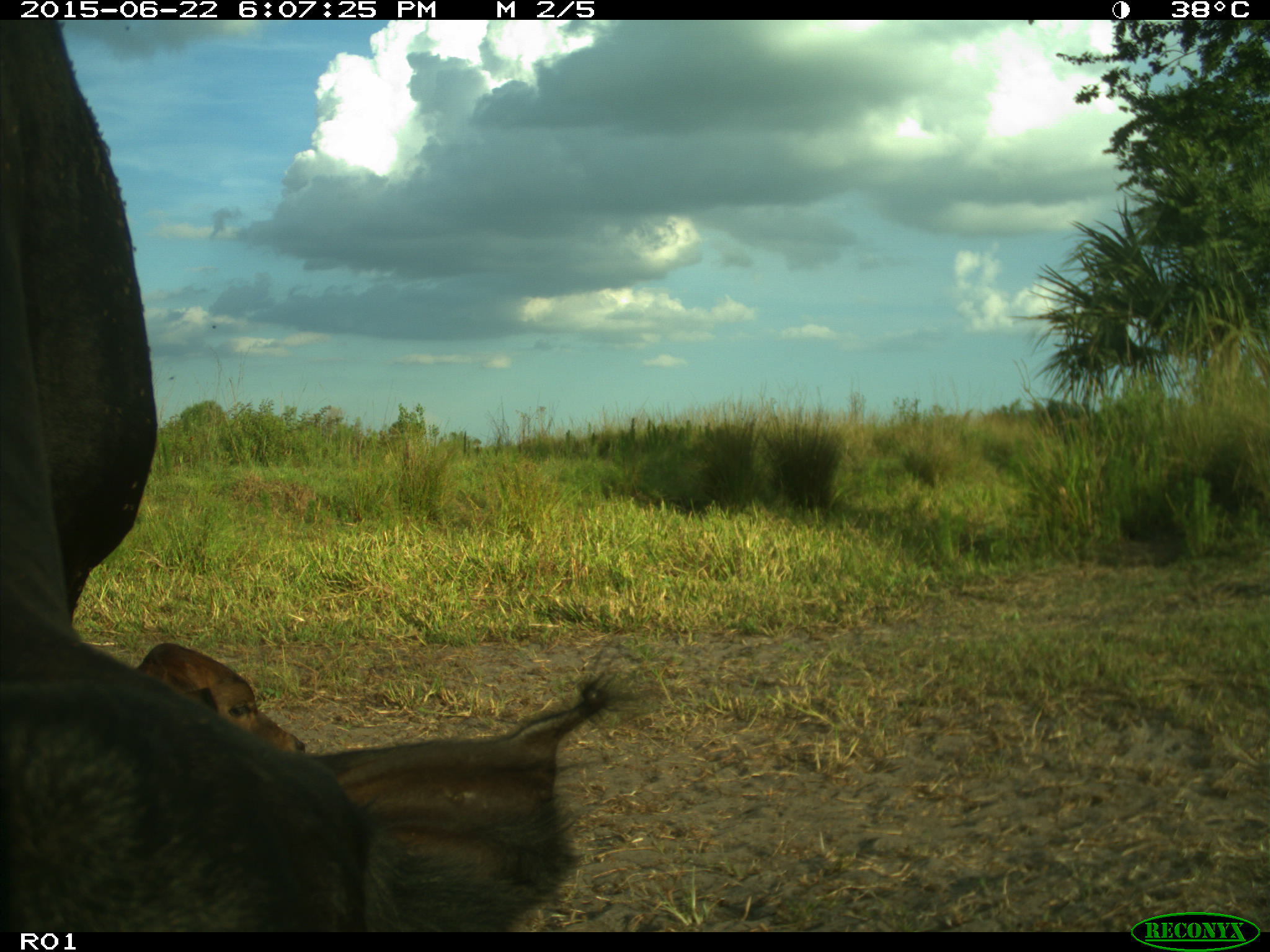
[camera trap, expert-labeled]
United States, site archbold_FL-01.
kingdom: Animalia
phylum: Chordata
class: Mammalia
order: Artiodactyla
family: Bovidae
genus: Bos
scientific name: Bos taurus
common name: domestic cow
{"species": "Bos taurus (domestic cow)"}